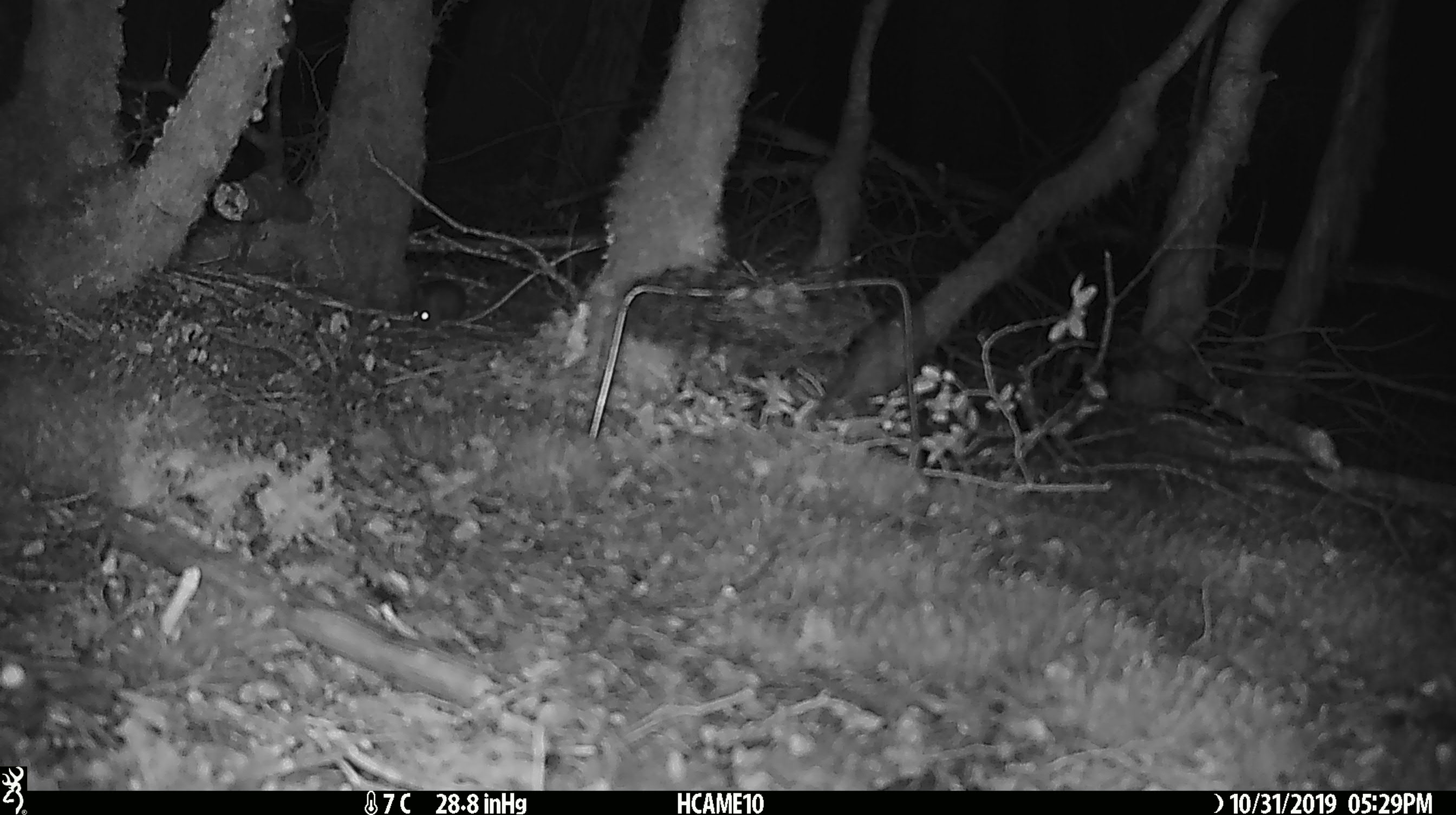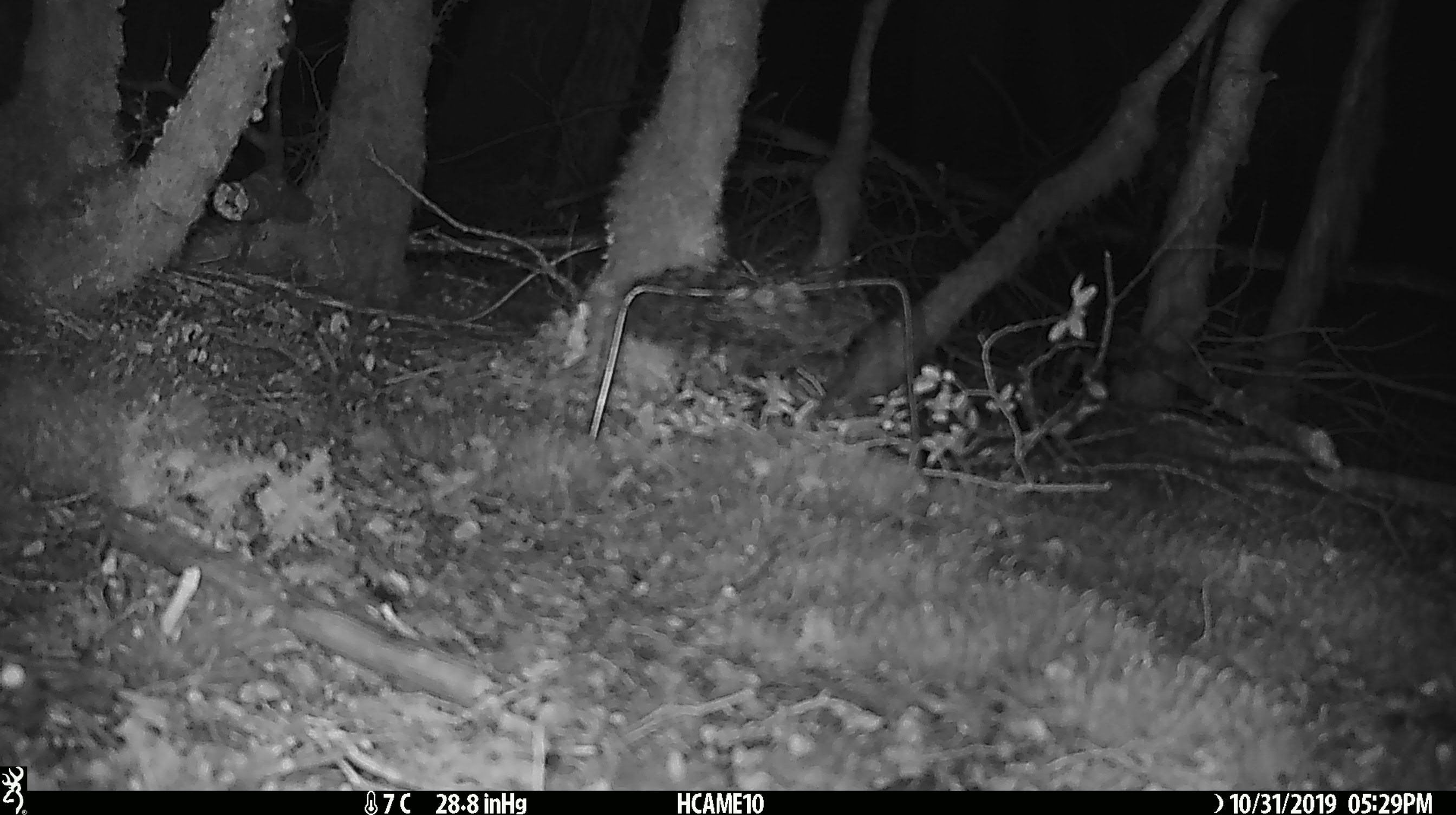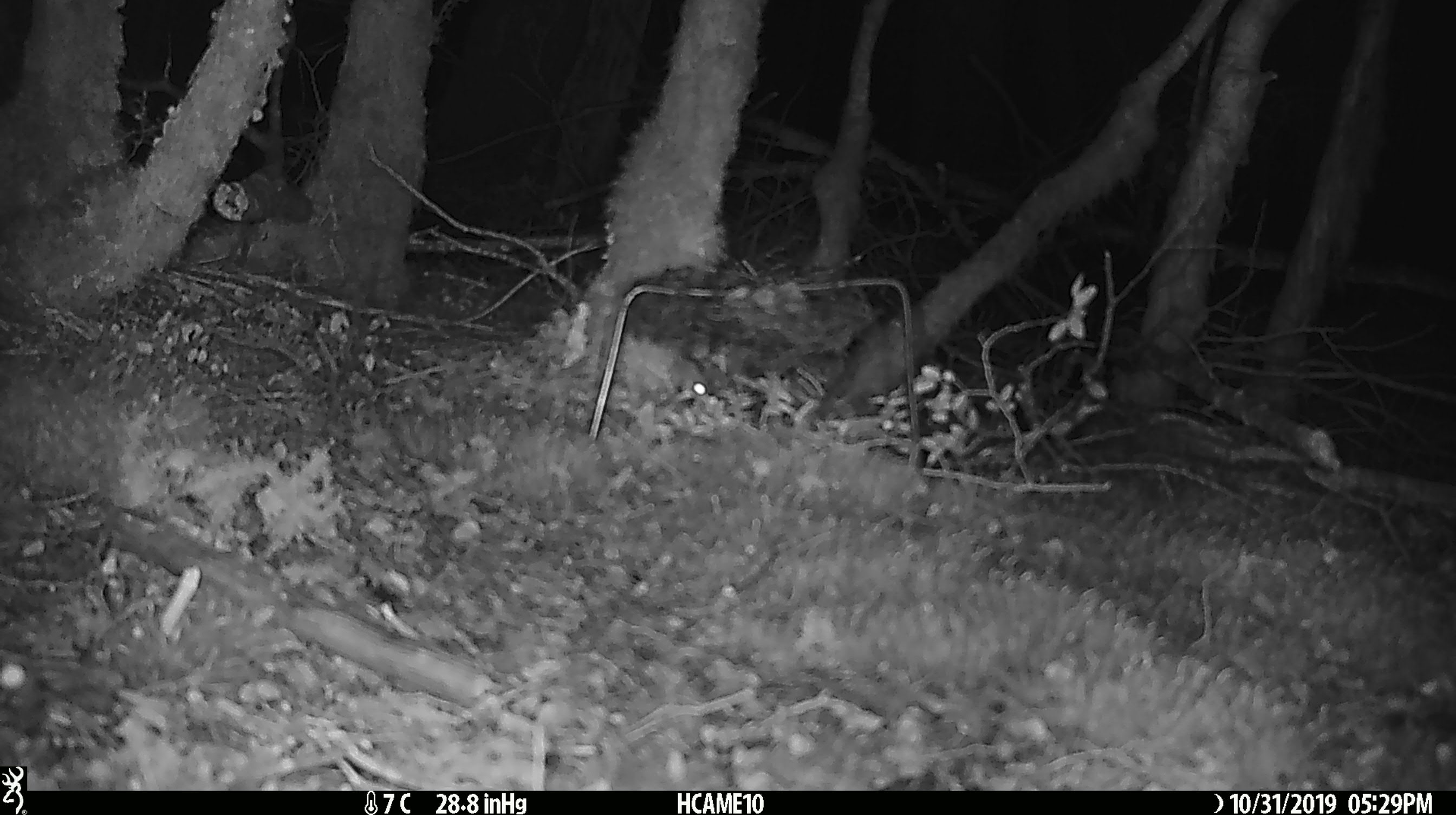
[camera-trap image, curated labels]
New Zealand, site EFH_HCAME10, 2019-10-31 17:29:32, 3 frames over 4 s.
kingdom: Animalia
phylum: Chordata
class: Mammalia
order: Rodentia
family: Muridae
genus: Mus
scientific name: Mus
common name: mouse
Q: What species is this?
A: Mouse (Mus).